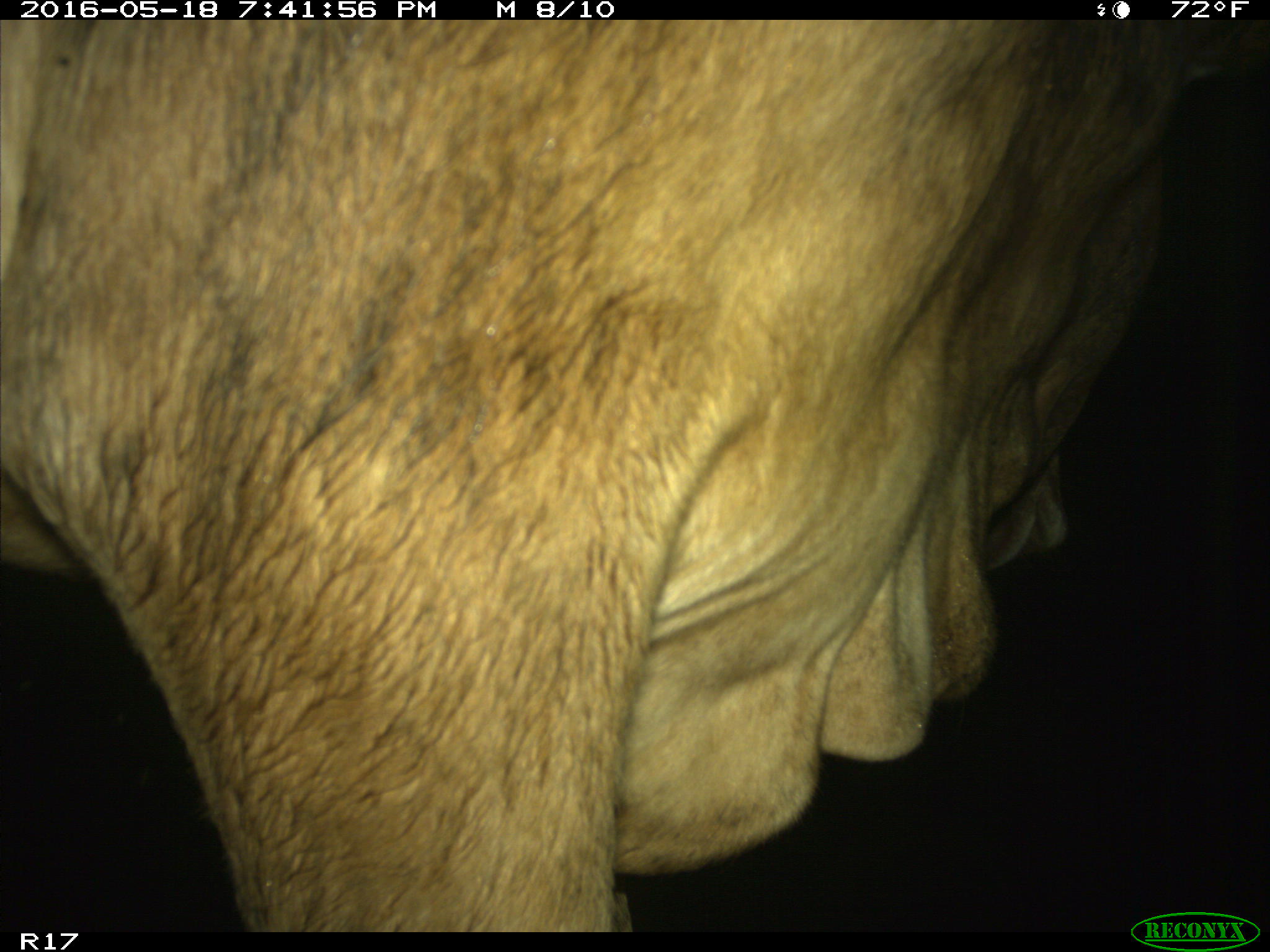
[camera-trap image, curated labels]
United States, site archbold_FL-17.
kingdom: Animalia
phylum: Chordata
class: Mammalia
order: Artiodactyla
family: Bovidae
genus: Bos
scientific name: Bos taurus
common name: domestic cow